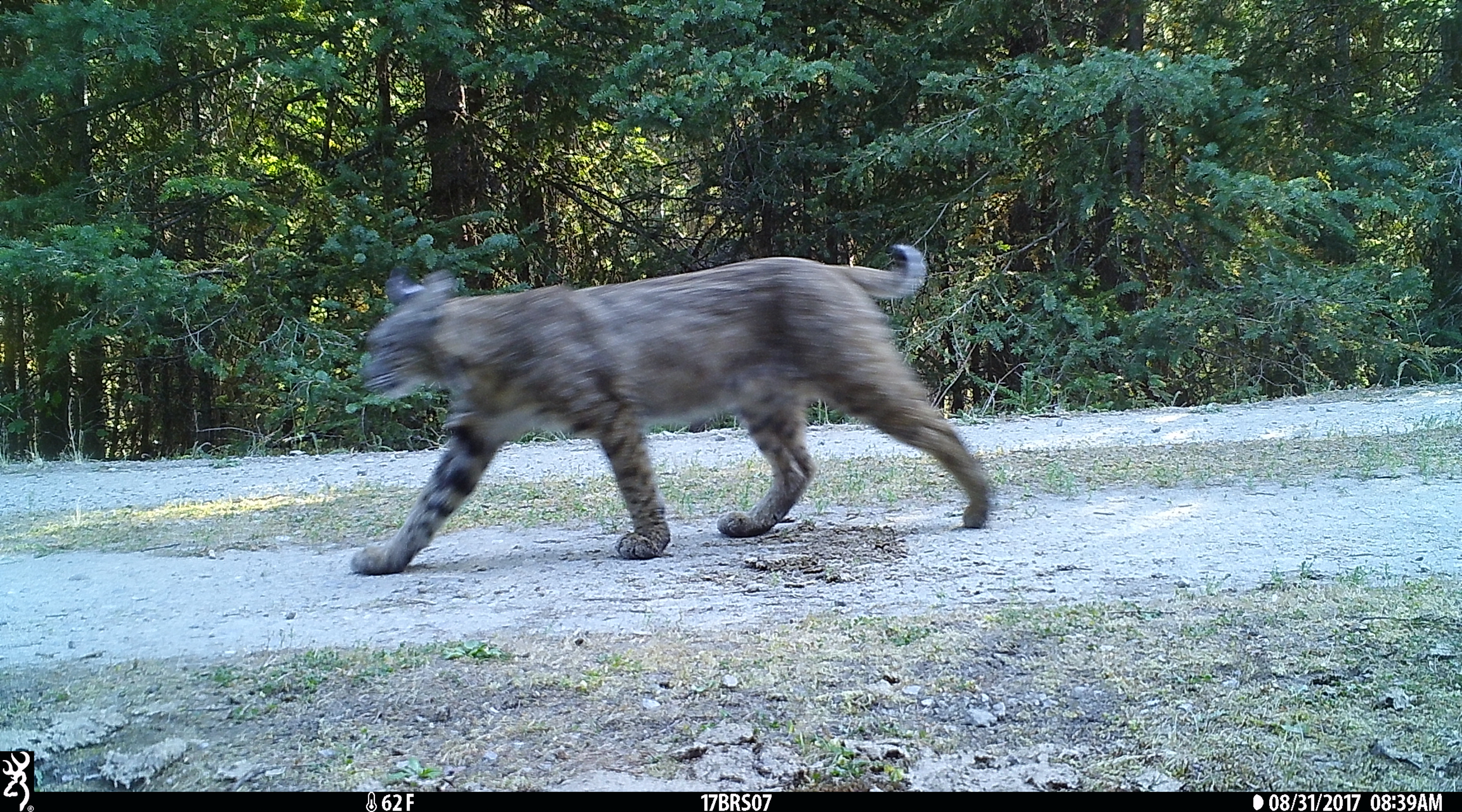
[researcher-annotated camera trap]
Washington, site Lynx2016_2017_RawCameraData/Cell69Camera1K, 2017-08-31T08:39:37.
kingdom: Animalia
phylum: Chordata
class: Mammalia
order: Carnivora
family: Felidae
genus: Lynx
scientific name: Lynx rufus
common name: bobcat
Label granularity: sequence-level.